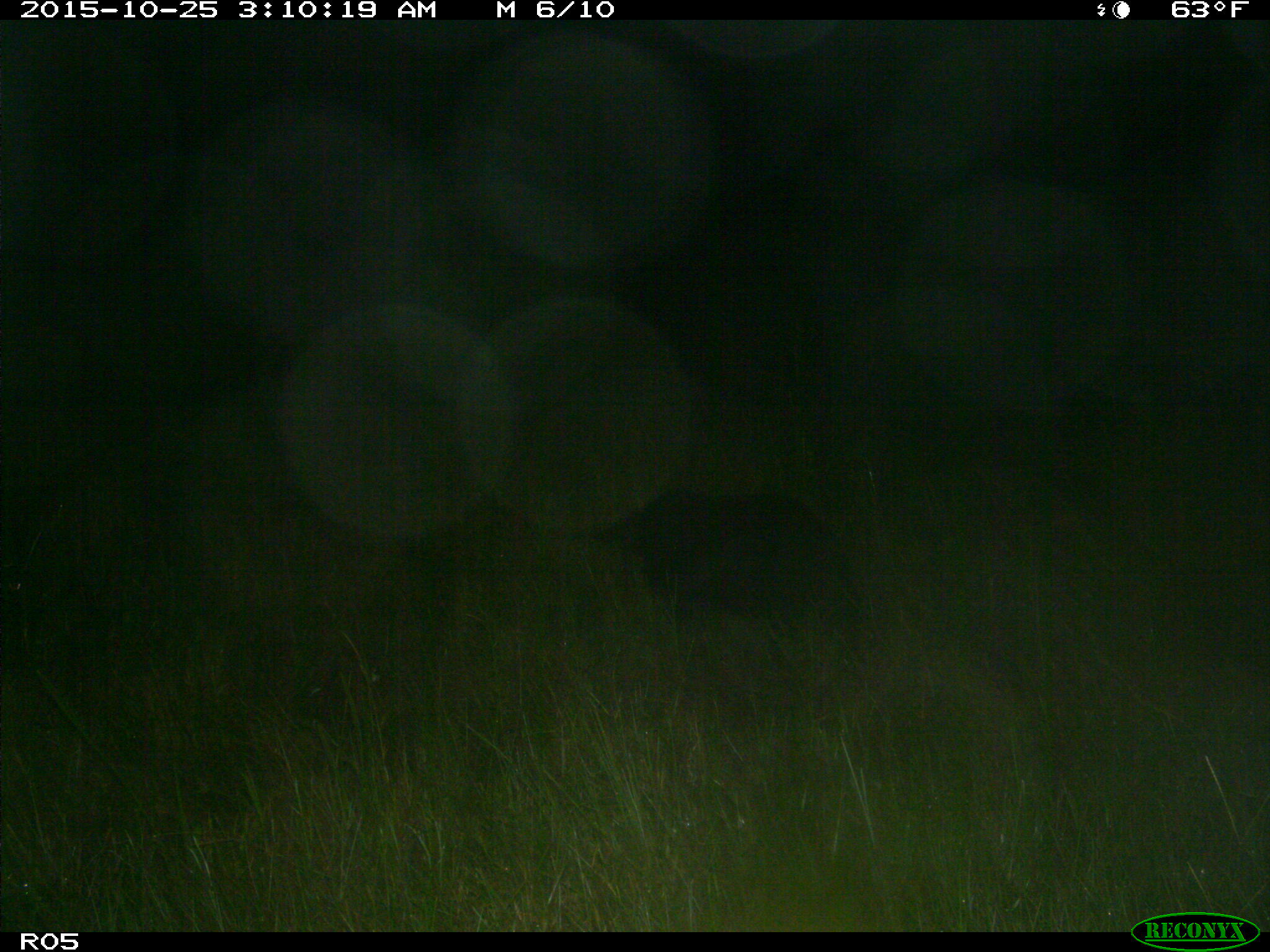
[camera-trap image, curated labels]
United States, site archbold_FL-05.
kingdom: Animalia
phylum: Chordata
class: Mammalia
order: Artiodactyla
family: Suidae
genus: Sus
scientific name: Sus scrofa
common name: wild boar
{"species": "Sus scrofa (wild boar)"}